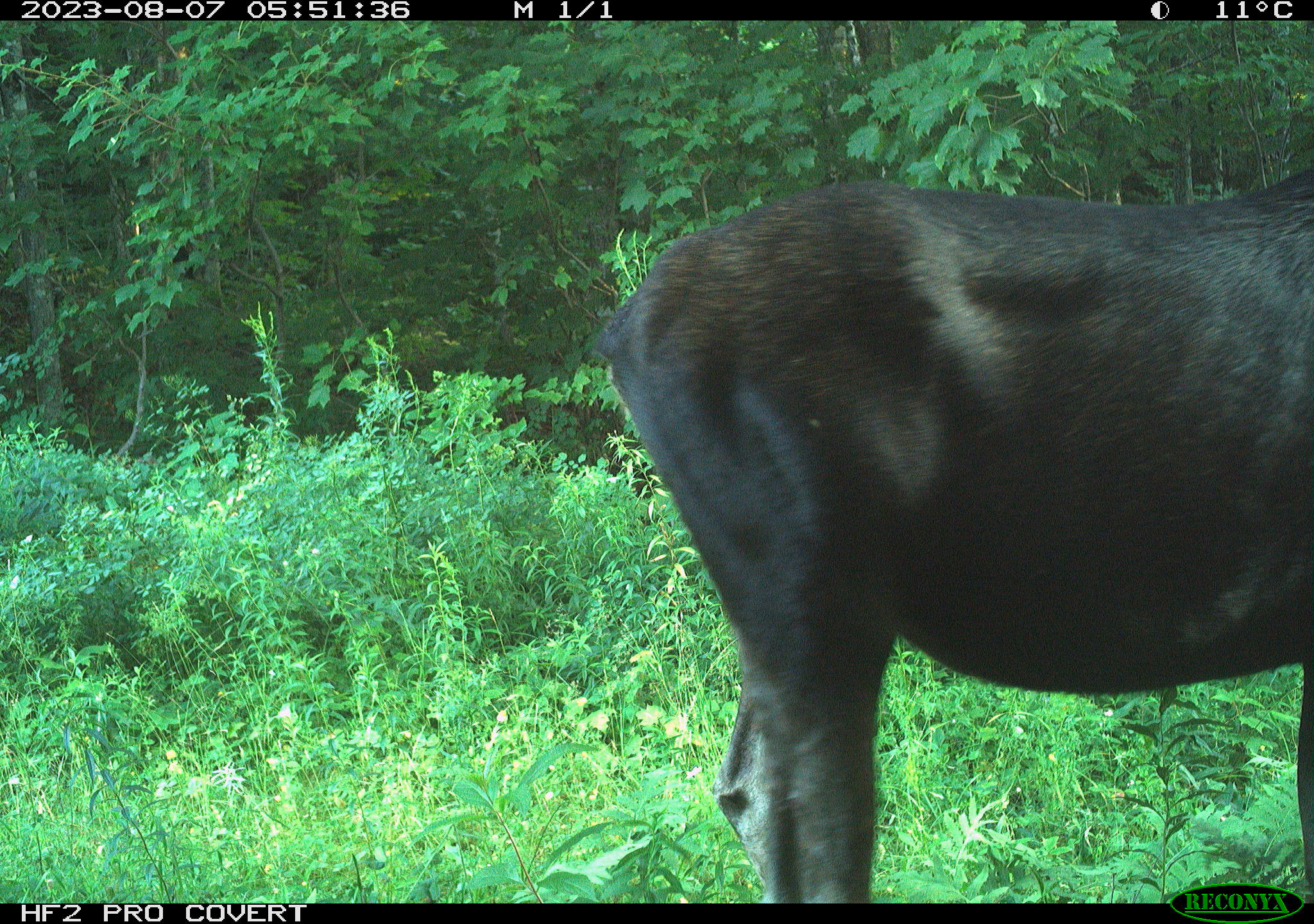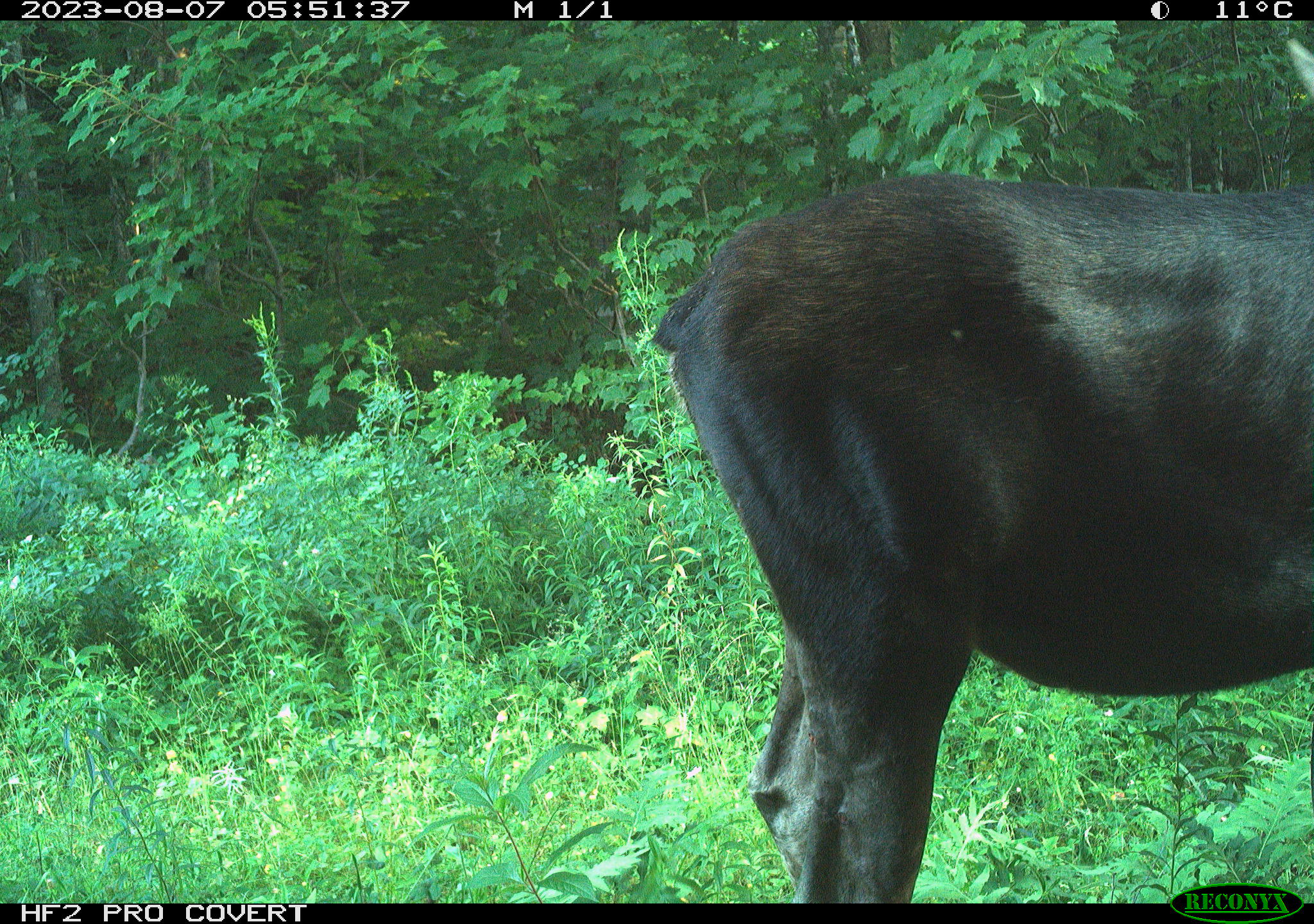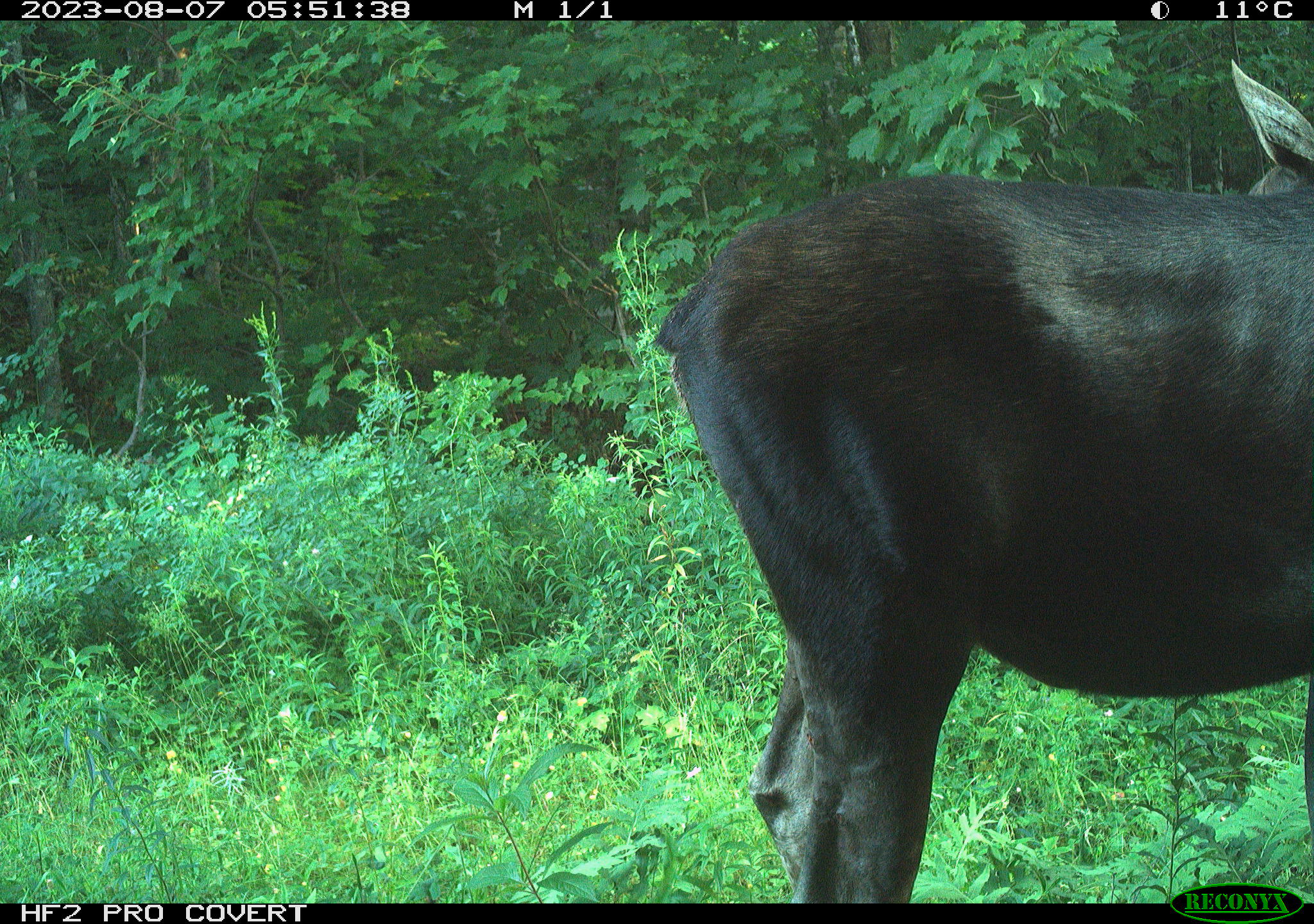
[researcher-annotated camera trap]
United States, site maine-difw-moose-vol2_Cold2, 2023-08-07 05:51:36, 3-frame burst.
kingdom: Animalia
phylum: Chordata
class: Mammalia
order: Artiodactyla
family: Cervidae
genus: Alces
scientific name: Alces alces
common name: moose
Moose (Alces alces).